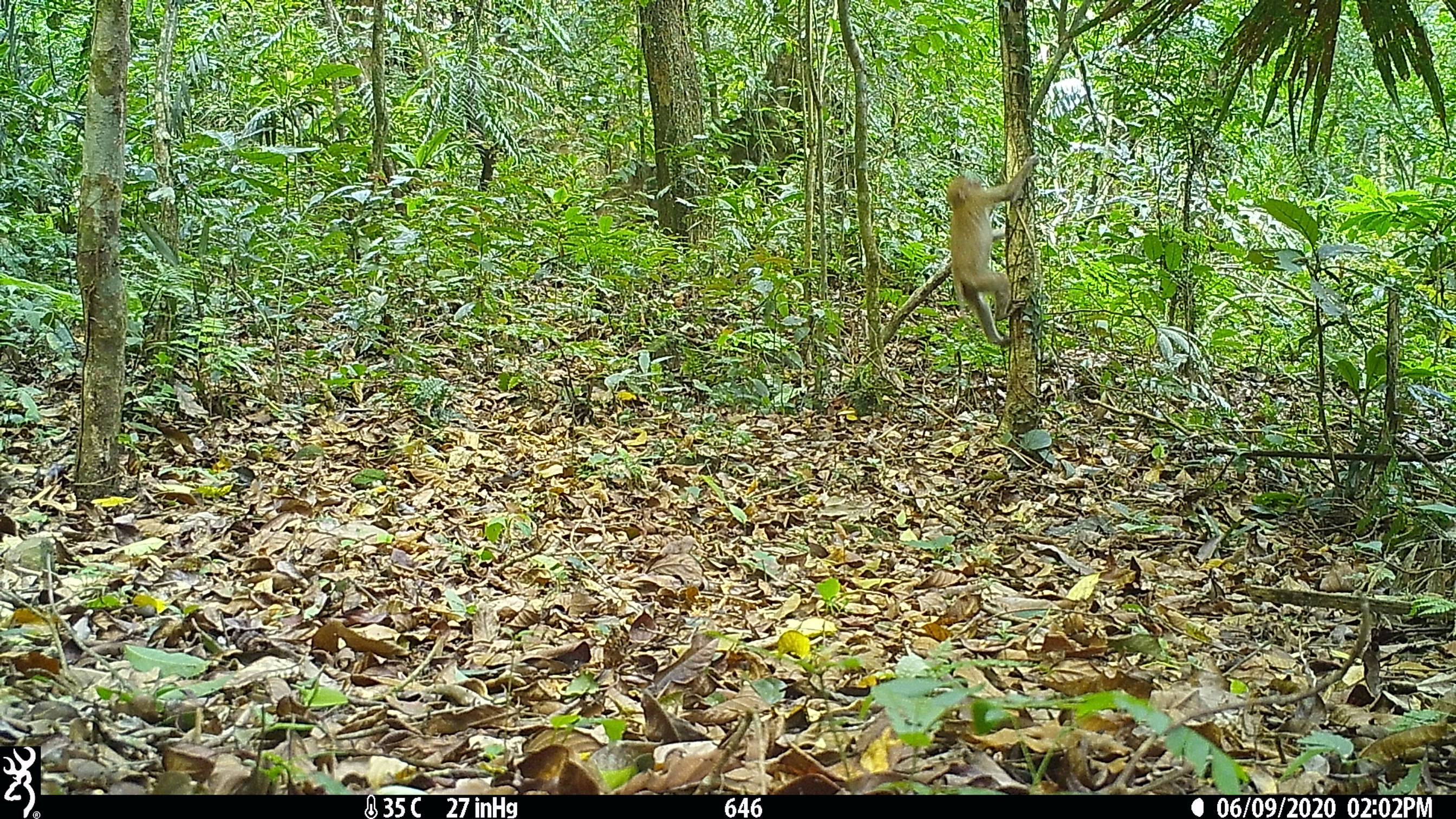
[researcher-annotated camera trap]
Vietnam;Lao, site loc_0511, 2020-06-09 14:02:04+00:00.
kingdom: Animalia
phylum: Chordata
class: Mammalia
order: Primates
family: Cercopithecidae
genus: Macaca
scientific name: Macaca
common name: macaques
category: assam or rhesus macaque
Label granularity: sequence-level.